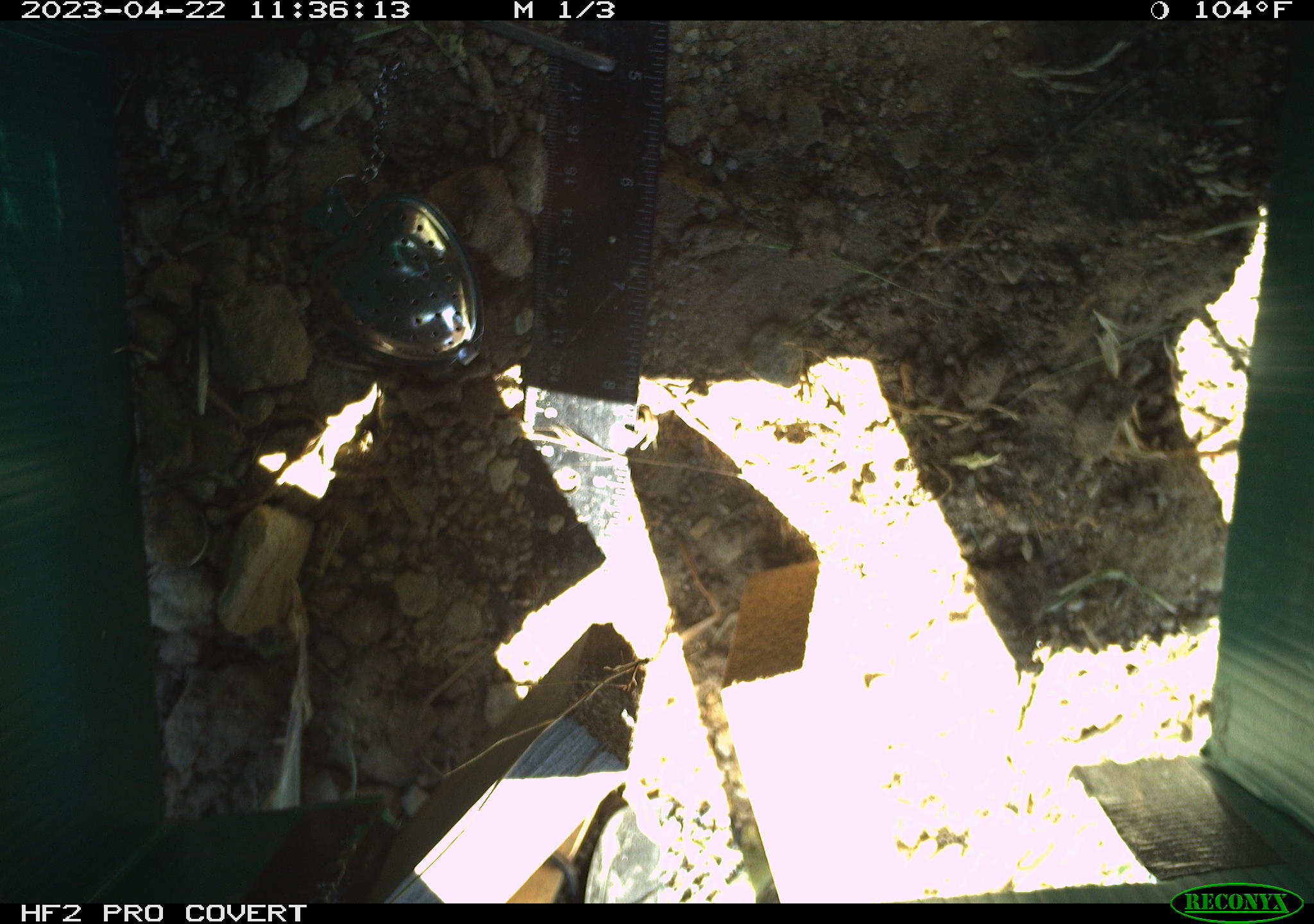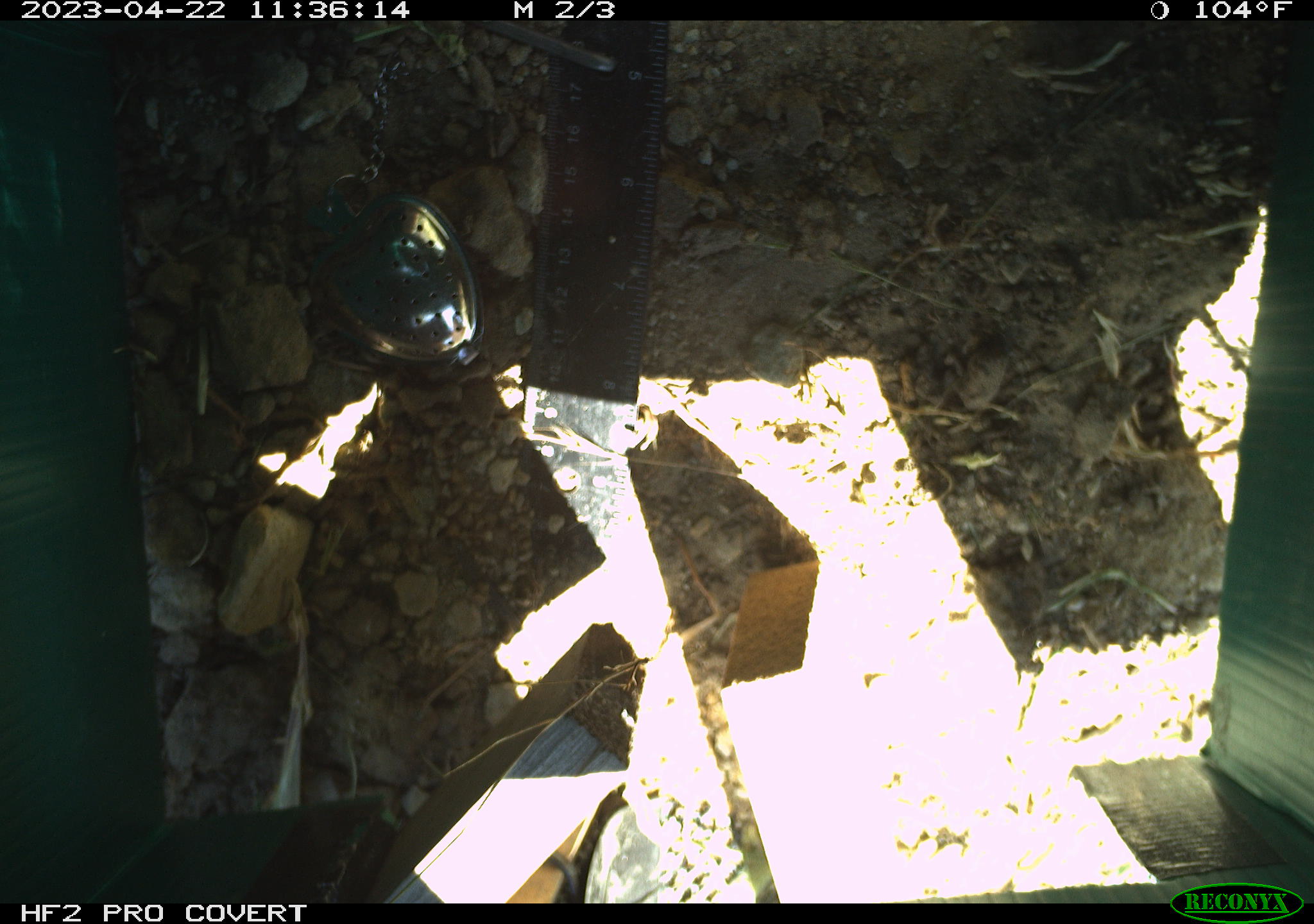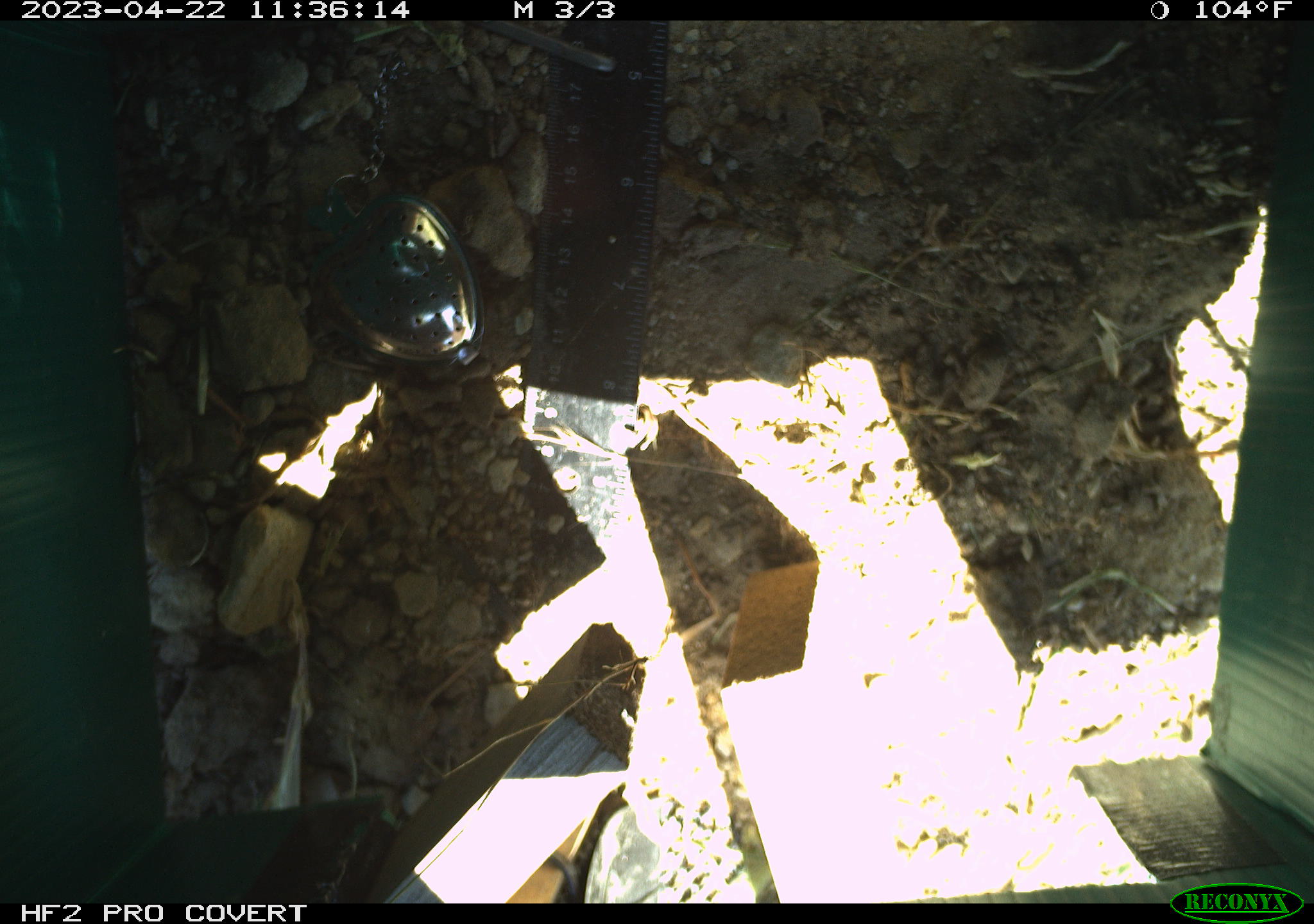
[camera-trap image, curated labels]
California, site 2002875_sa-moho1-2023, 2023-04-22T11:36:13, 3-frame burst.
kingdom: Animalia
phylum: Chordata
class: Reptilia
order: Squamata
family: Phrynosomatidae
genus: Sceloporus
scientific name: Sceloporus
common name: spiny lizards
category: sceloporus species